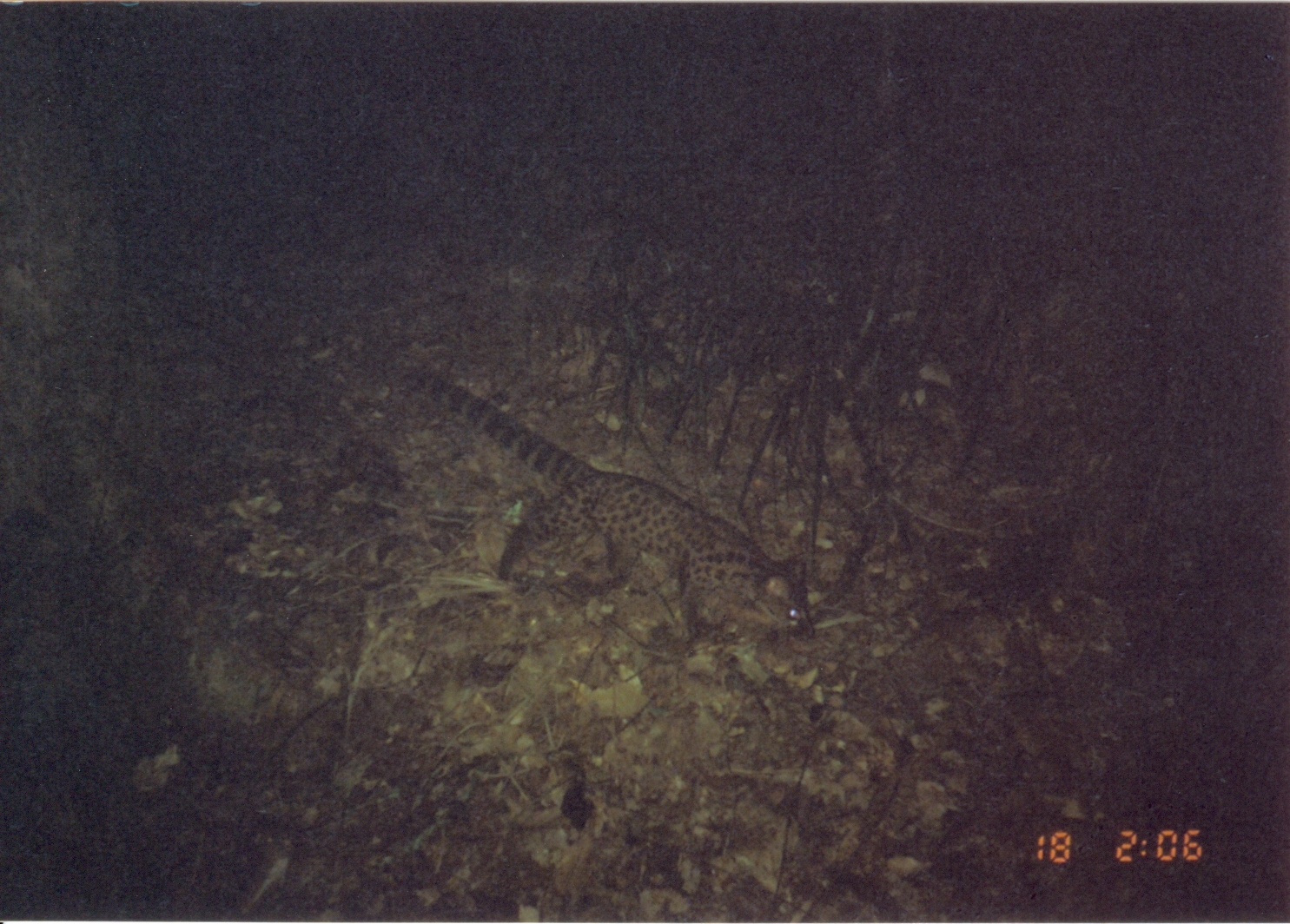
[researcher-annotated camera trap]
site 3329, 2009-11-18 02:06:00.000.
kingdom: Animalia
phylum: Chordata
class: Mammalia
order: Carnivora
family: Viverridae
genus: Genetta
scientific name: Genetta servalina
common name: servaline genet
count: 1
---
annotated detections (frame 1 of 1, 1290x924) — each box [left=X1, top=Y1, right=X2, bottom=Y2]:
genetta servalina: [left=403, top=366, right=817, bottom=650]